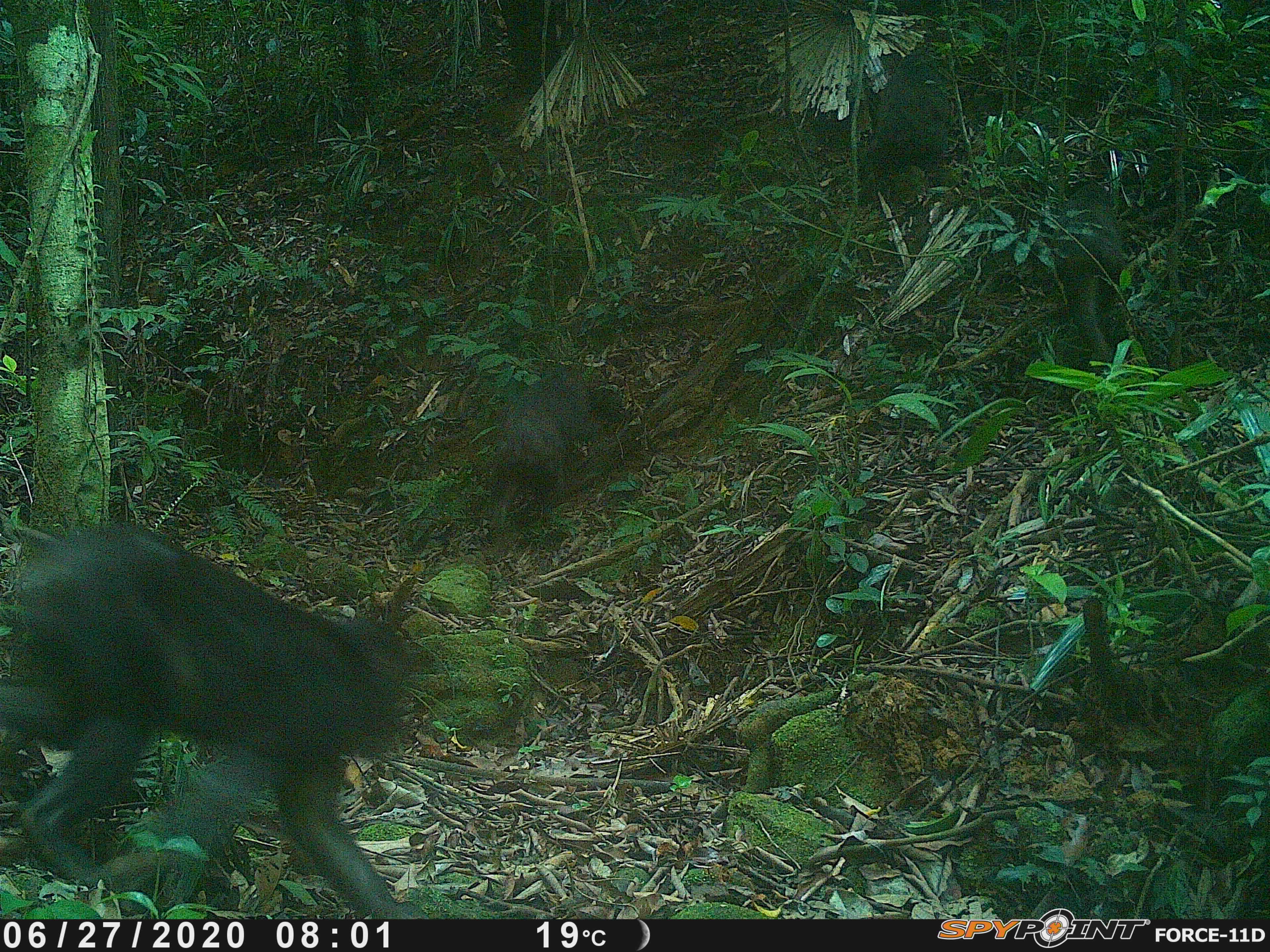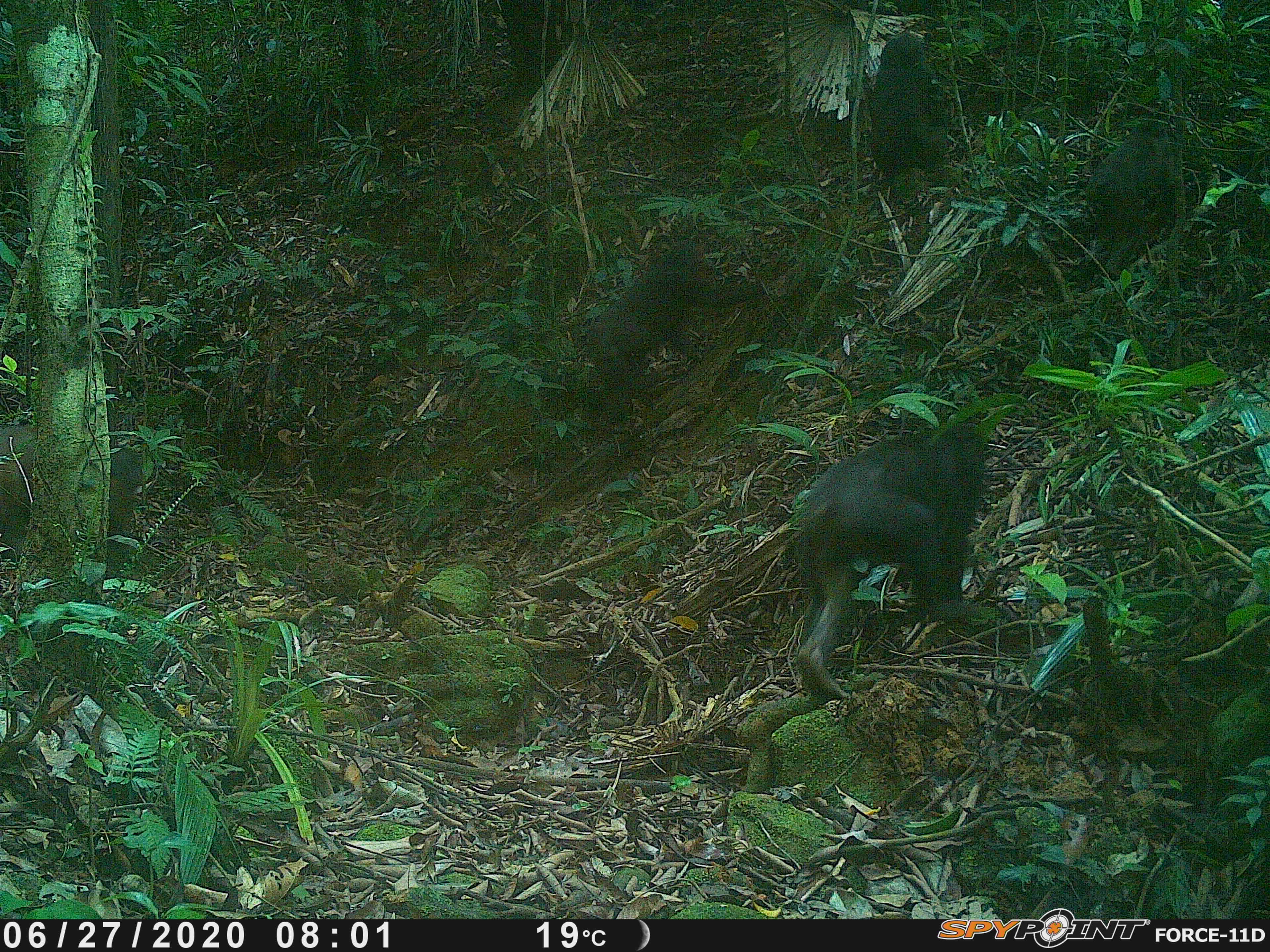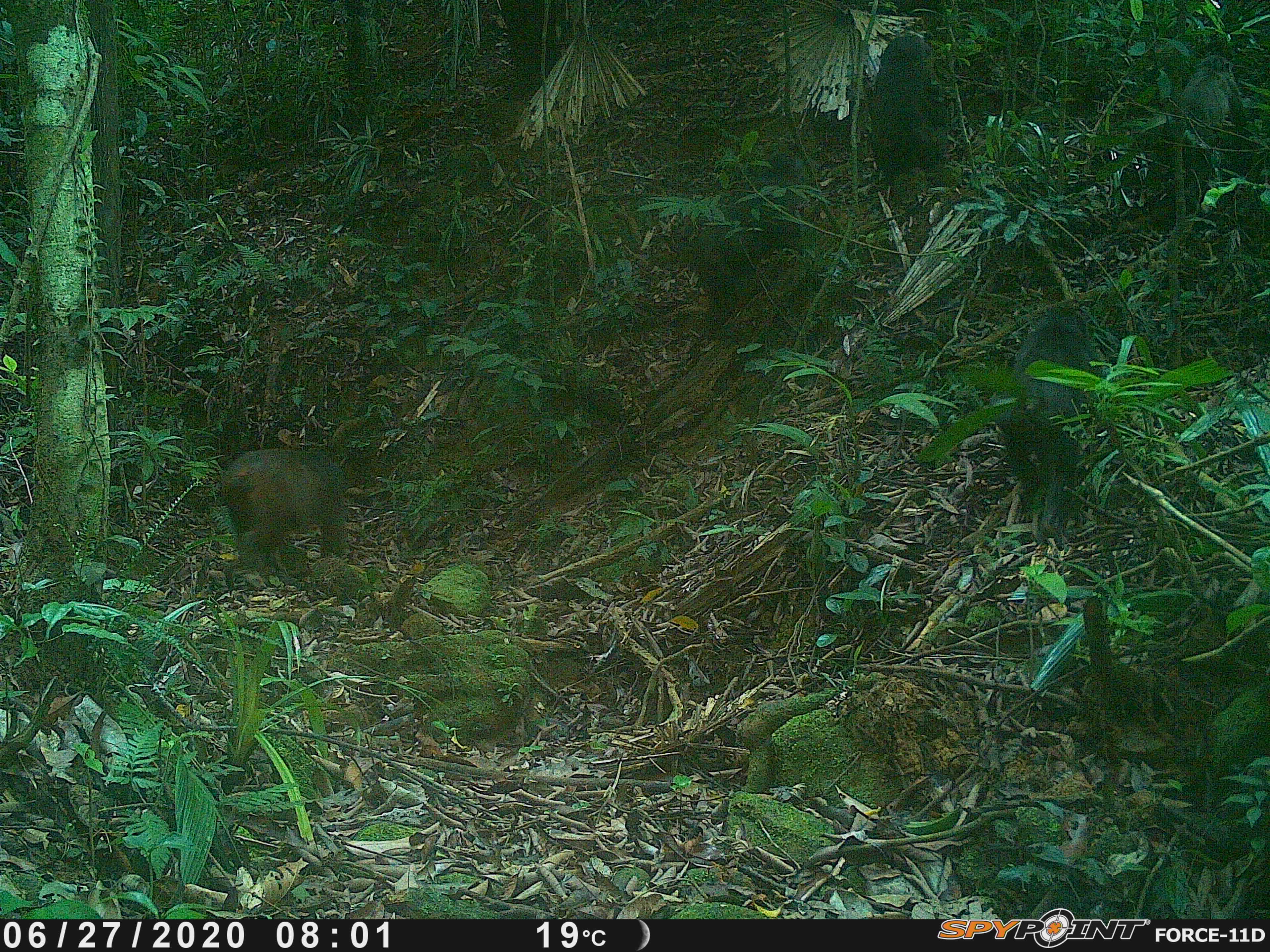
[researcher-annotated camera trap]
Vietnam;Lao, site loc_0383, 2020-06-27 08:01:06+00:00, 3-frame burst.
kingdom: Animalia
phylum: Chordata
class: Mammalia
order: Primates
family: Cercopithecidae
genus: Macaca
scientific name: Macaca arctoides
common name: stump-tailed macaque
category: stump tailed macaque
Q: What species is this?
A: Stump tailed macaque (stump-tailed macaque) (Macaca arctoides).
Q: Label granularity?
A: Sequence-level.